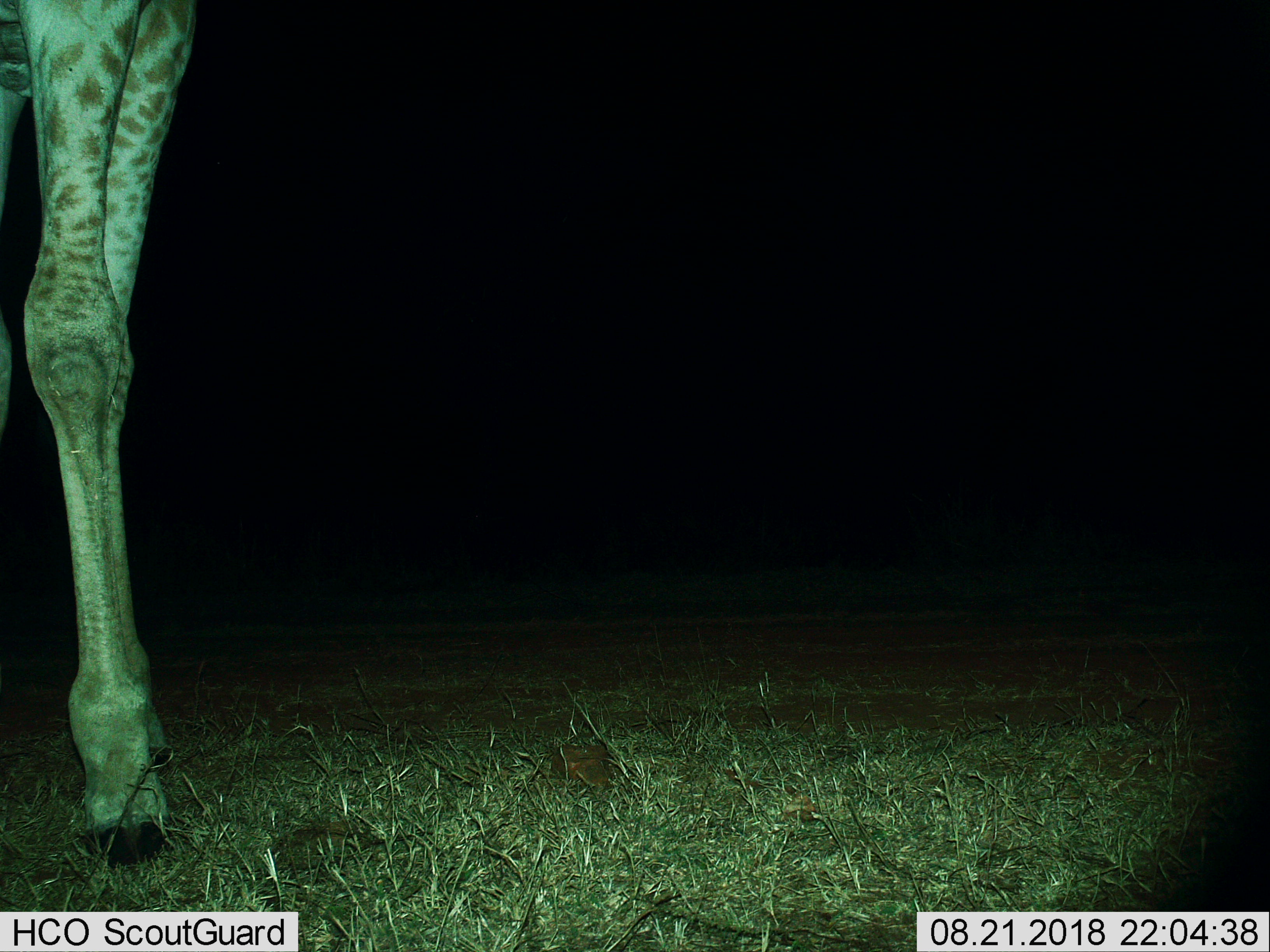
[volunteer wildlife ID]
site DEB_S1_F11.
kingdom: Animalia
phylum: Chordata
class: Mammalia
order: Artiodactyla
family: Giraffidae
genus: Giraffa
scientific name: Giraffa camelopardalis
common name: giraffe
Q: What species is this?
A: Giraffe (Giraffa camelopardalis).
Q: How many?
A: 1.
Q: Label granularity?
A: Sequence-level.